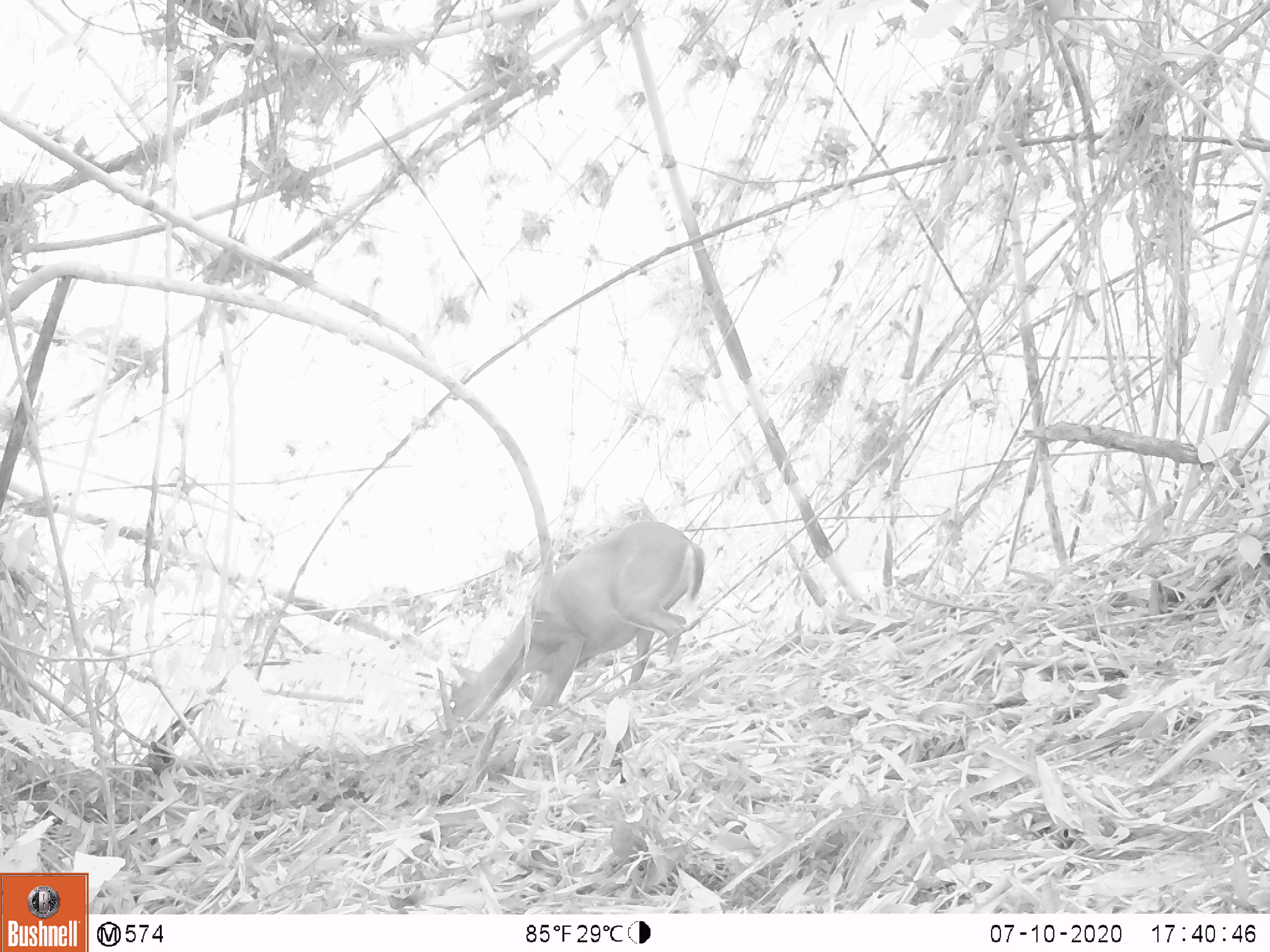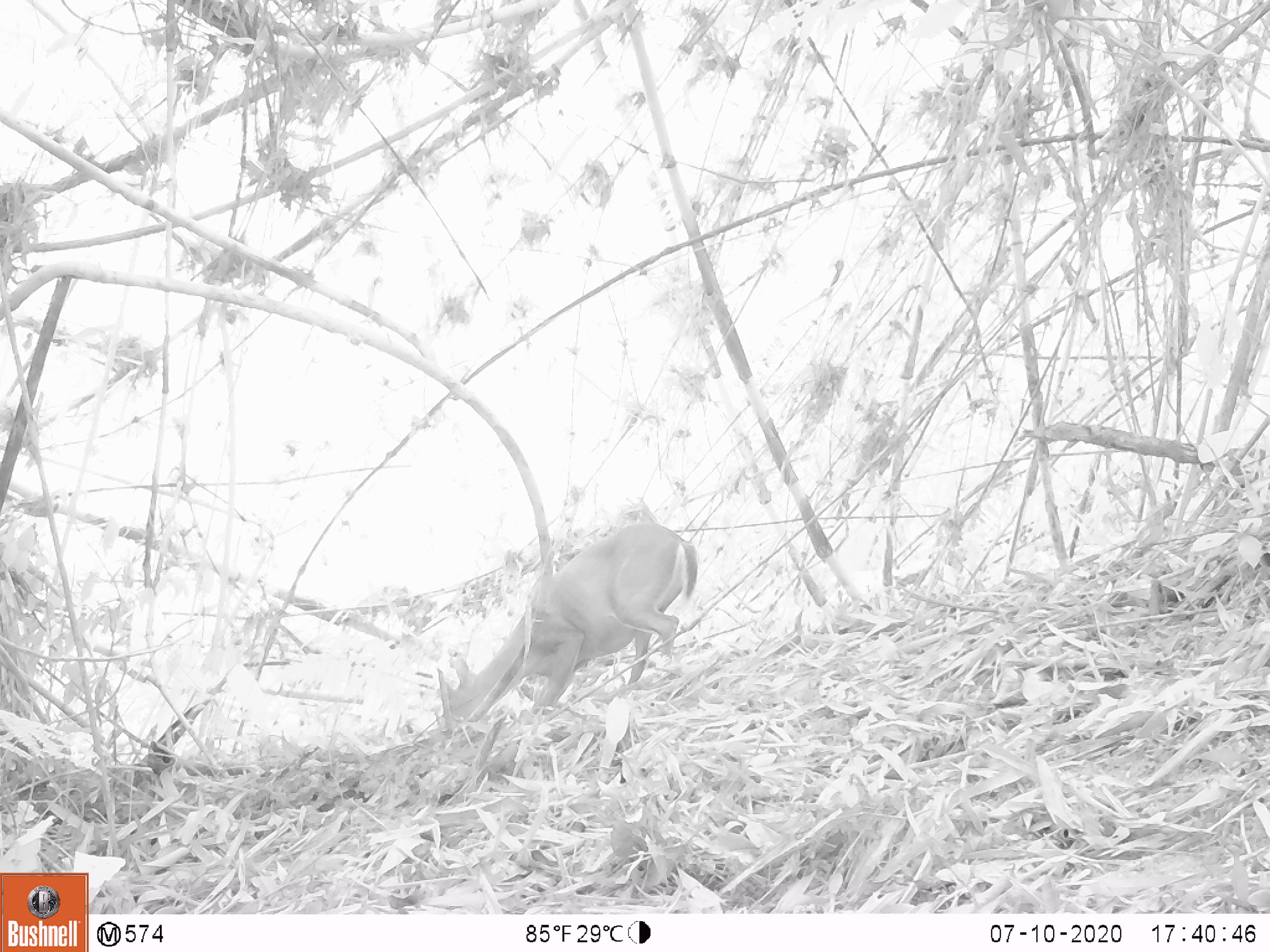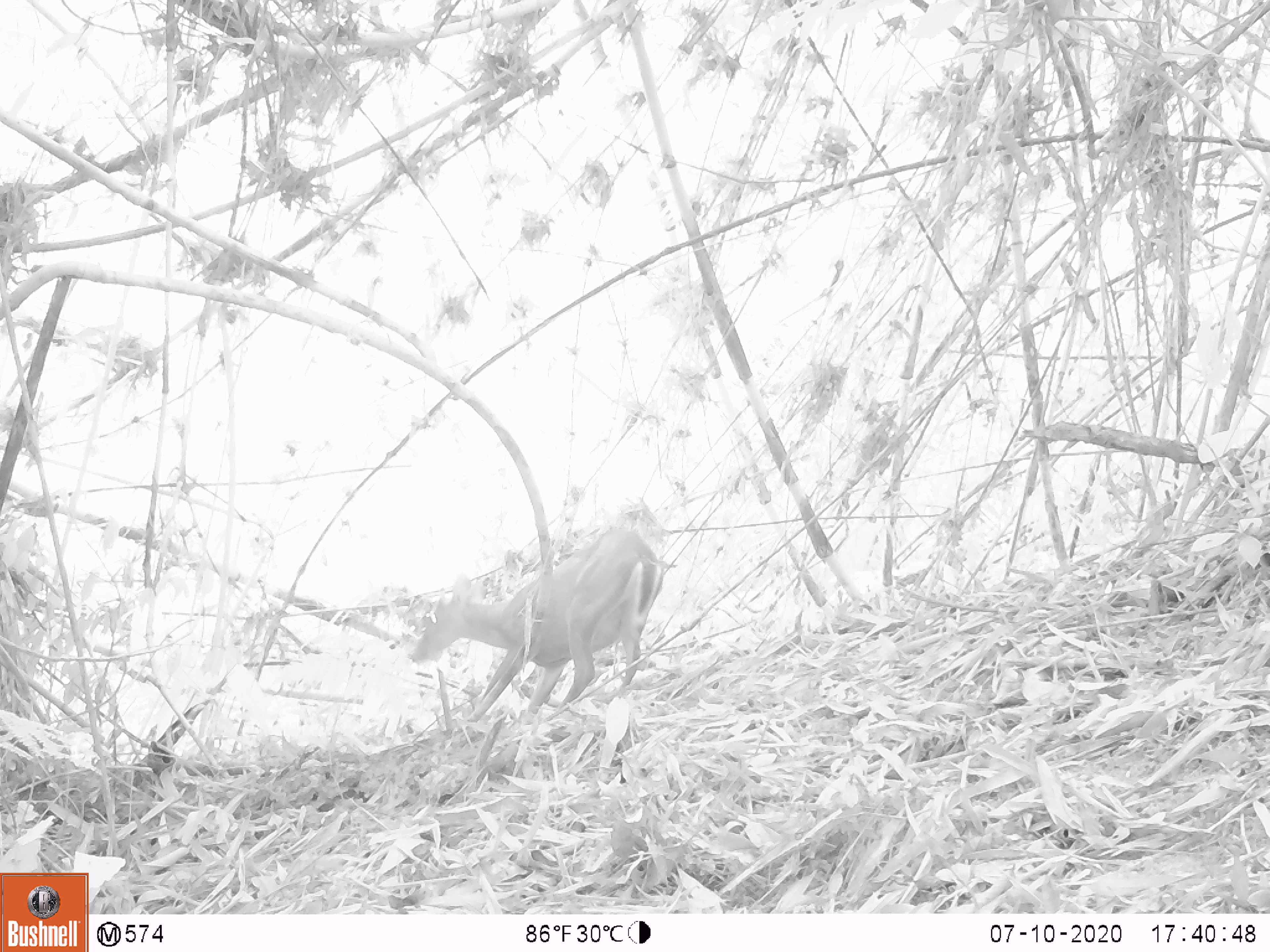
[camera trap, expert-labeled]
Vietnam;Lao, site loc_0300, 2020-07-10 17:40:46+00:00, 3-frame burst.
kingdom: Animalia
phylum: Chordata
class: Mammalia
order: Artiodactyla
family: Cervidae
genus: Muntiacus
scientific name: Muntiacus rooseveltorum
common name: roosevelt's muntjac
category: roosevelts muntjac group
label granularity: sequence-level